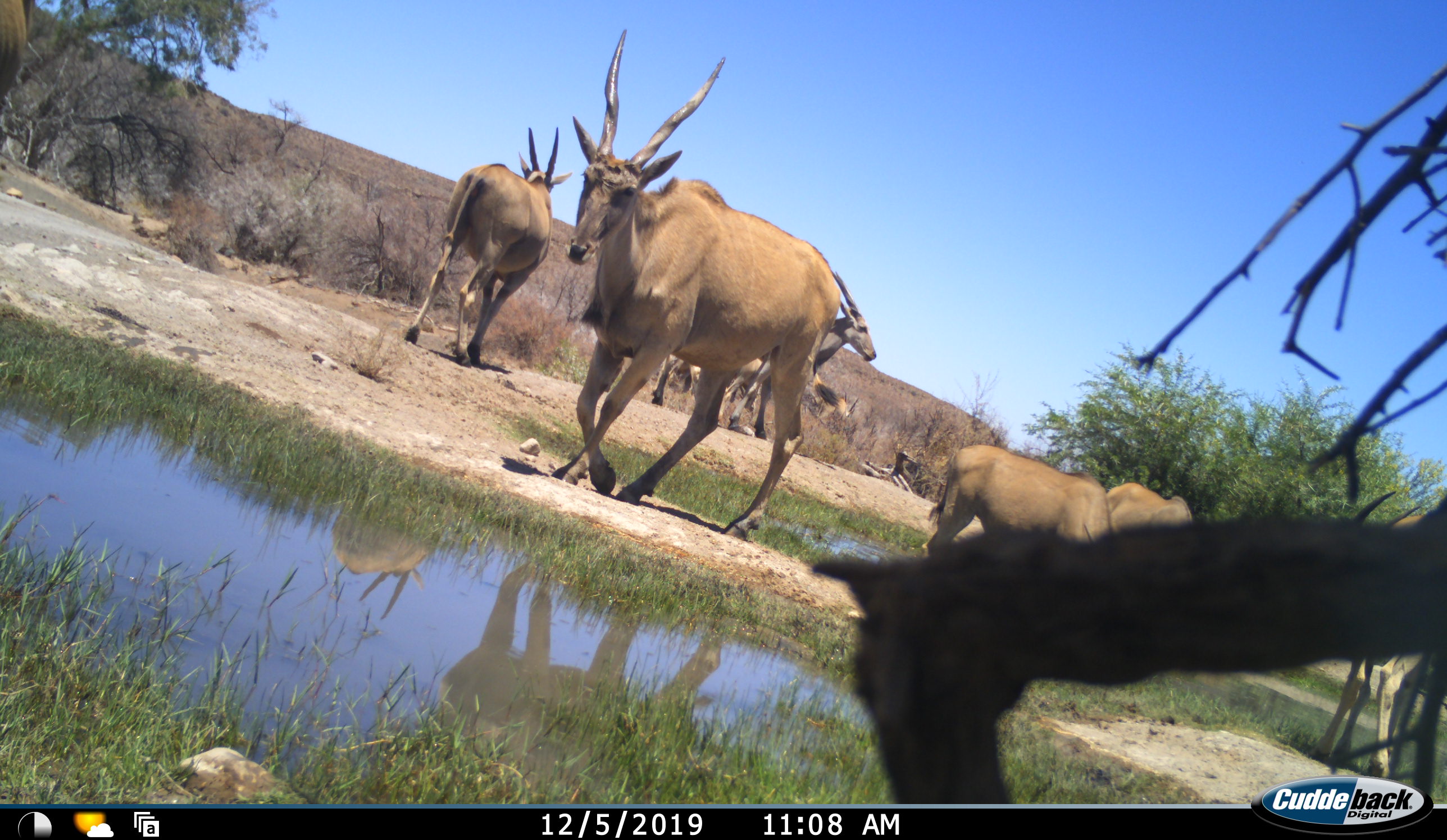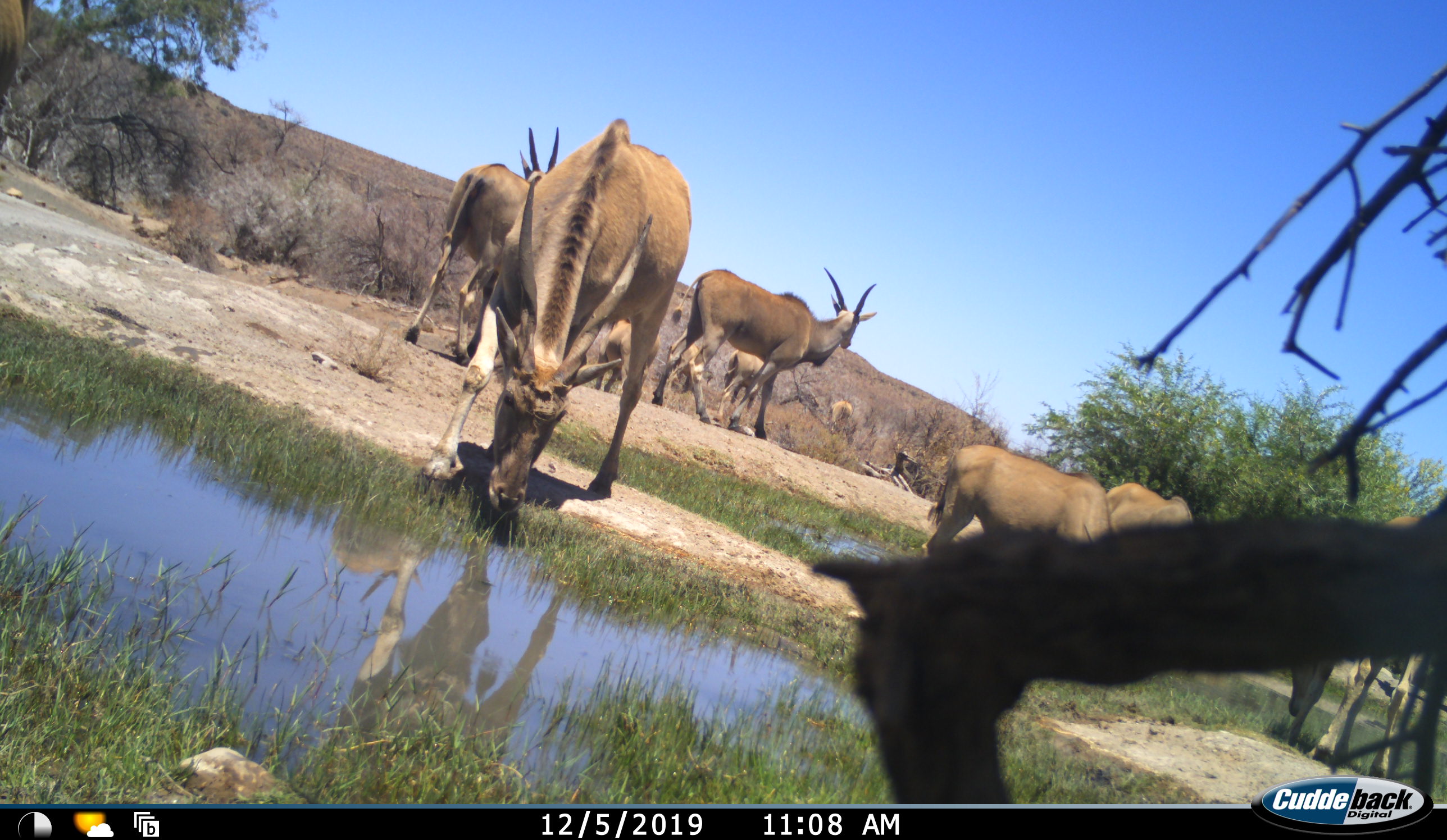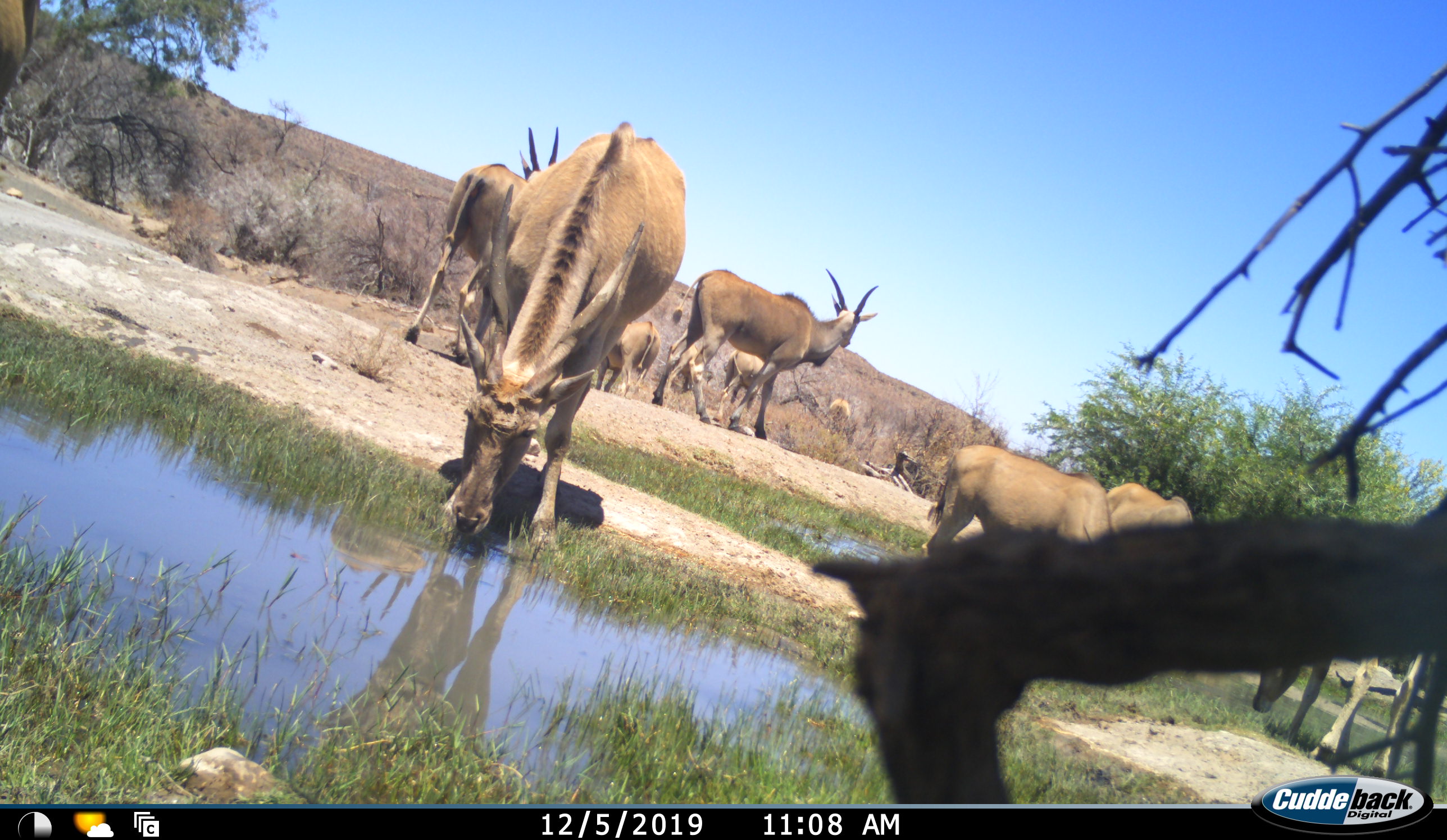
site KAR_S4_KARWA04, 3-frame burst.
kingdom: Animalia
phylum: Chordata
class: Mammalia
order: Artiodactyla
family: Bovidae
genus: Tragelaphus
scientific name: Tragelaphus oryx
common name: eland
Eland (Tragelaphus oryx), count 10. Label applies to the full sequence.